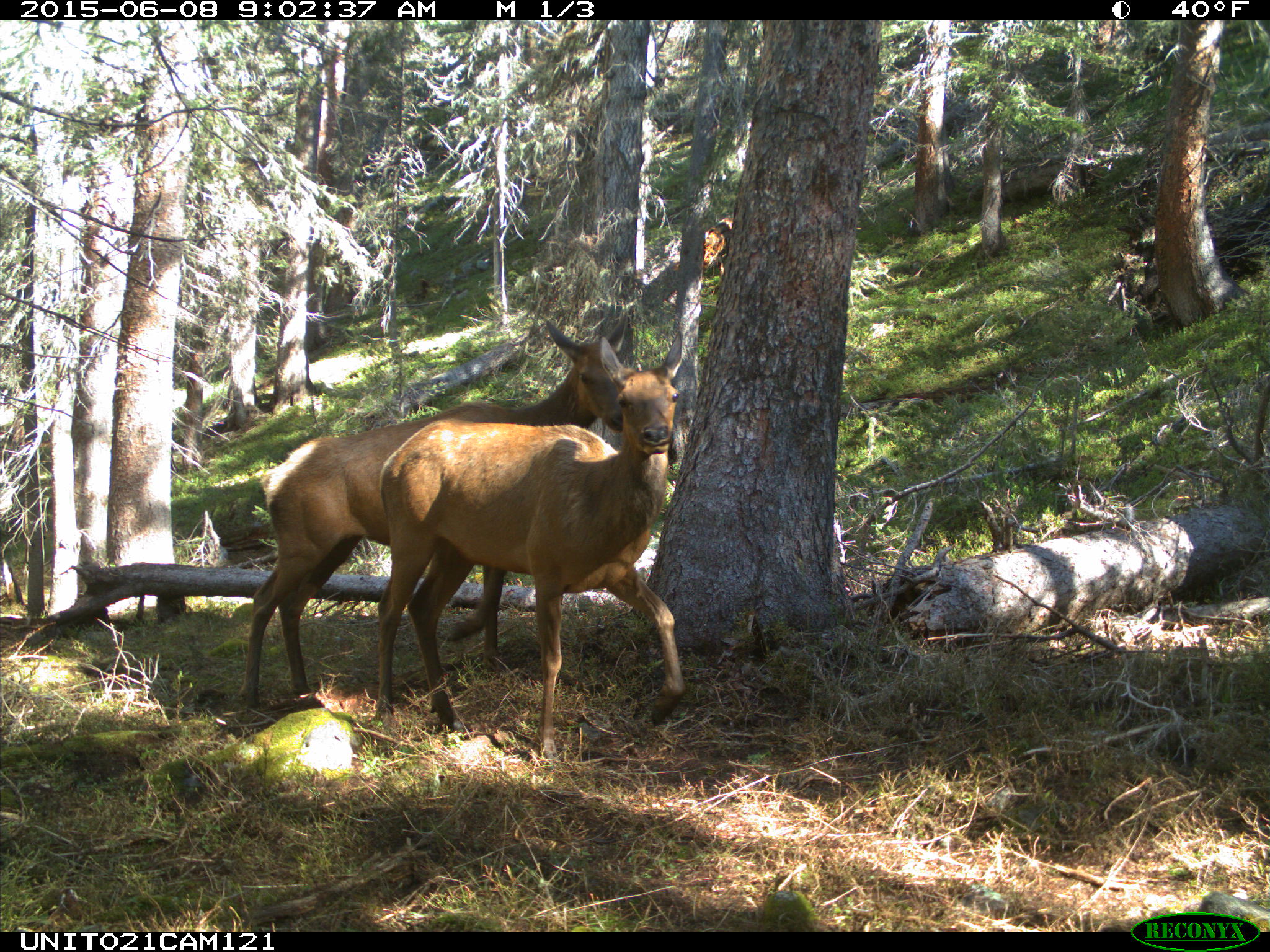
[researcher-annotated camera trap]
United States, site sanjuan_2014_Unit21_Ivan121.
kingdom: Animalia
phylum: Chordata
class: Mammalia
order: Artiodactyla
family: Cervidae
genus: Cervus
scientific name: Cervus elaphus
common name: red deer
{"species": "Cervus elaphus (red deer)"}